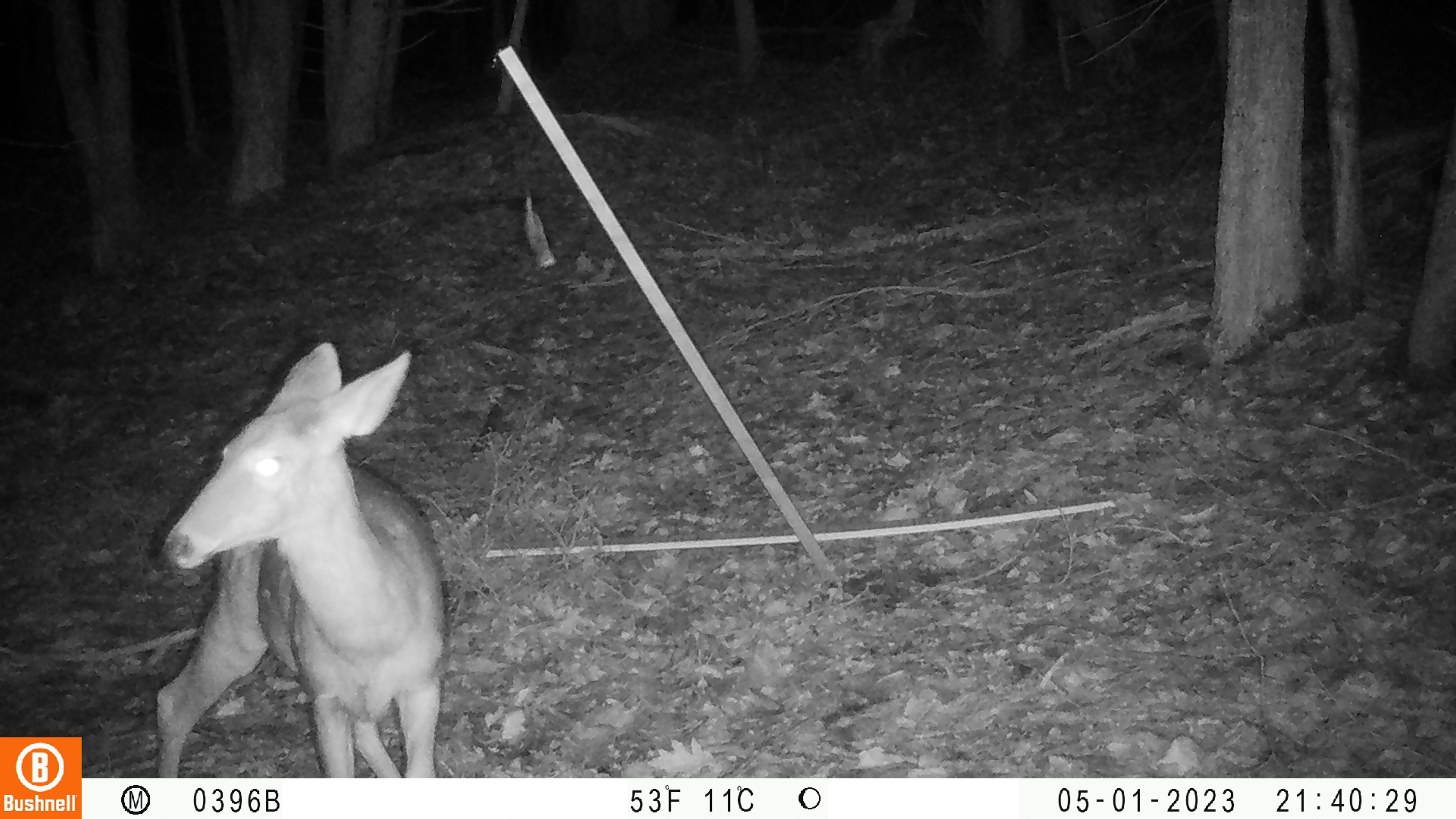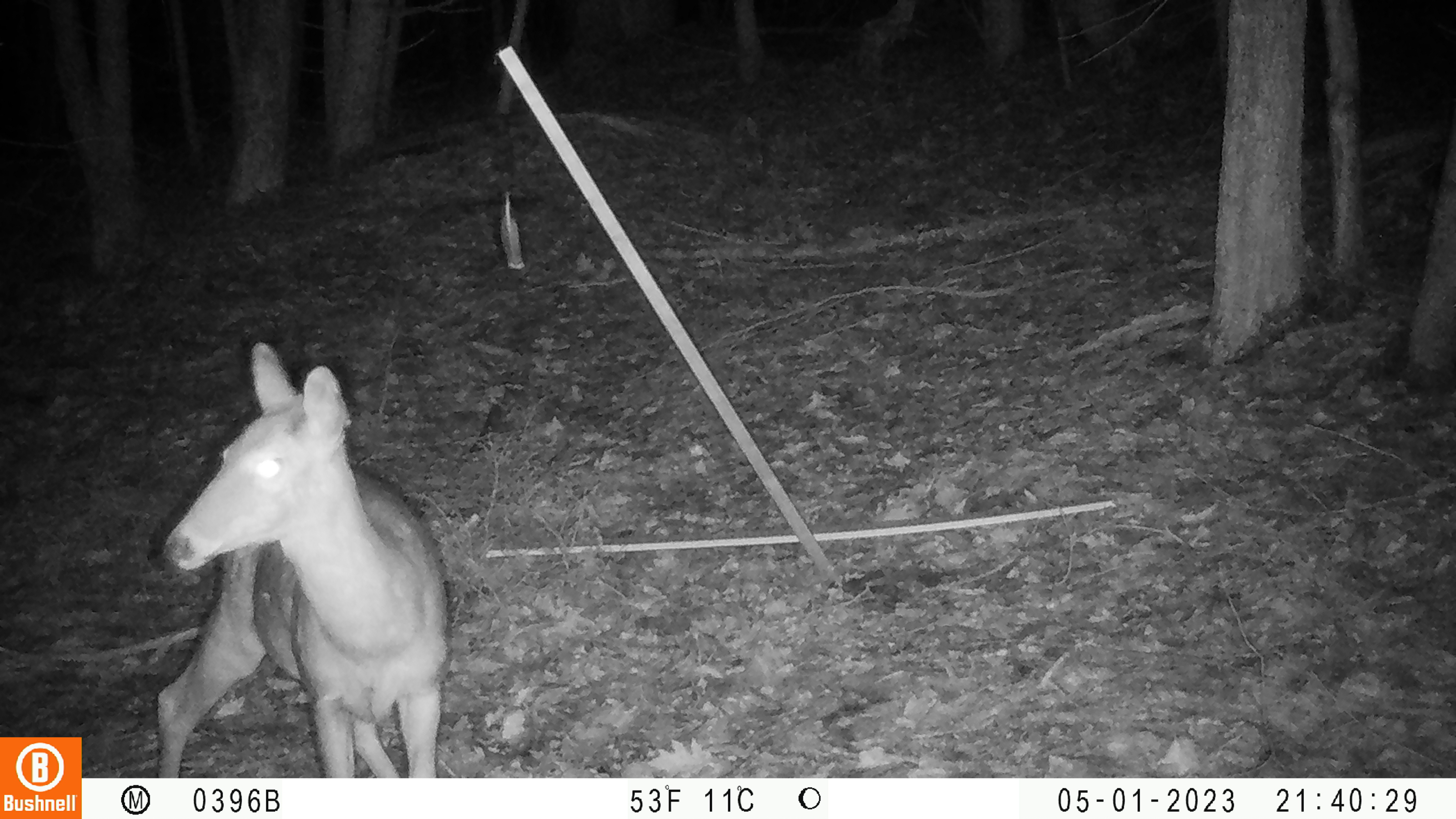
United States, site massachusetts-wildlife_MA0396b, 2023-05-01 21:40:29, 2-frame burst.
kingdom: Animalia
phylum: Chordata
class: Mammalia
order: Artiodactyla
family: Cervidae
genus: Odocoileus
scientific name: Odocoileus virginianus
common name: white-tailed deer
White-tailed deer (Odocoileus virginianus).